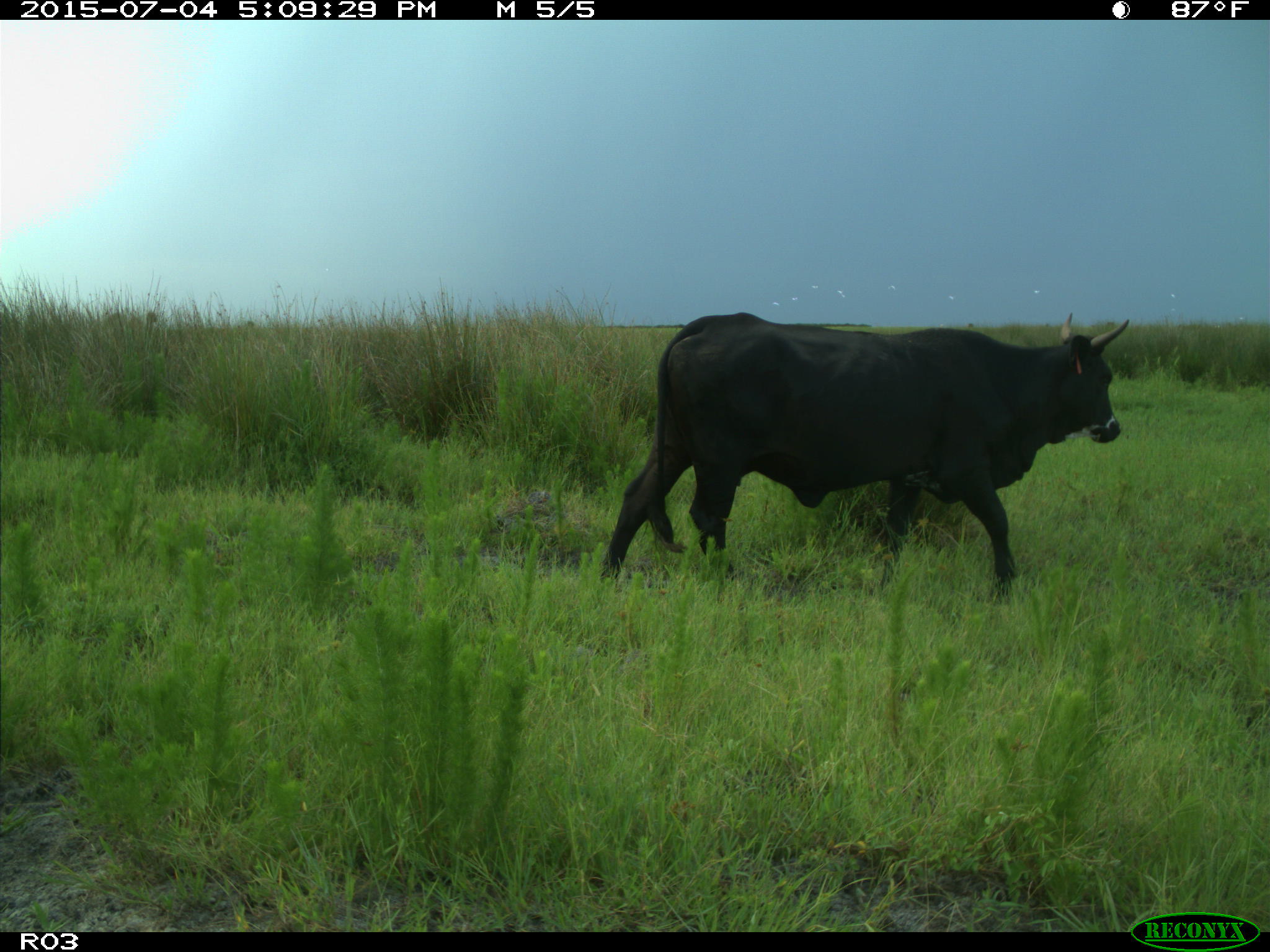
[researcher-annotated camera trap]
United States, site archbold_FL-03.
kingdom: Animalia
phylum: Chordata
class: Mammalia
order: Artiodactyla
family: Bovidae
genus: Bos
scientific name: Bos taurus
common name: domestic cow